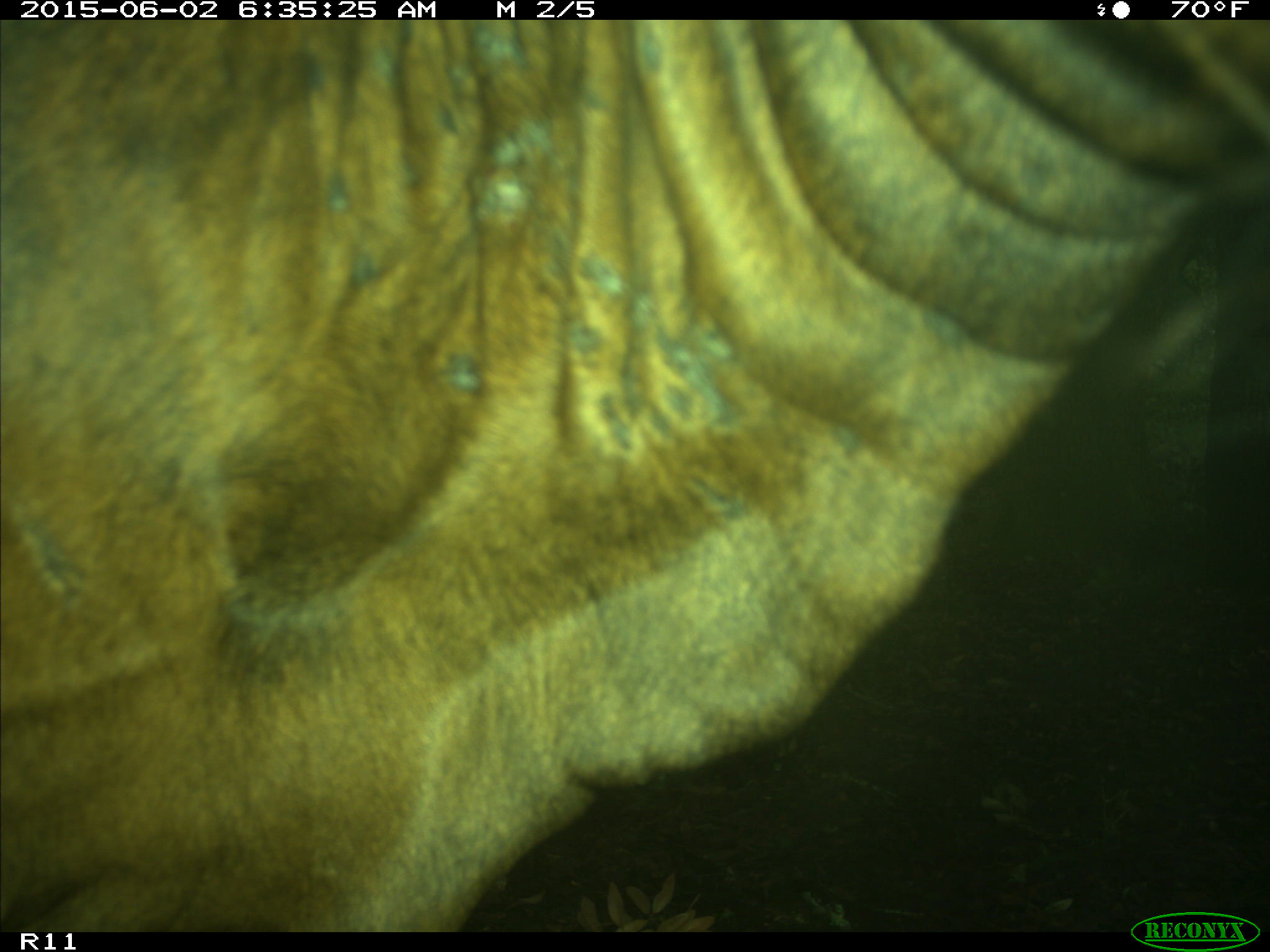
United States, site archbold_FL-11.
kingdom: Animalia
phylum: Chordata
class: Mammalia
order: Artiodactyla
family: Bovidae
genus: Bos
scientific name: Bos taurus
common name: domestic cow